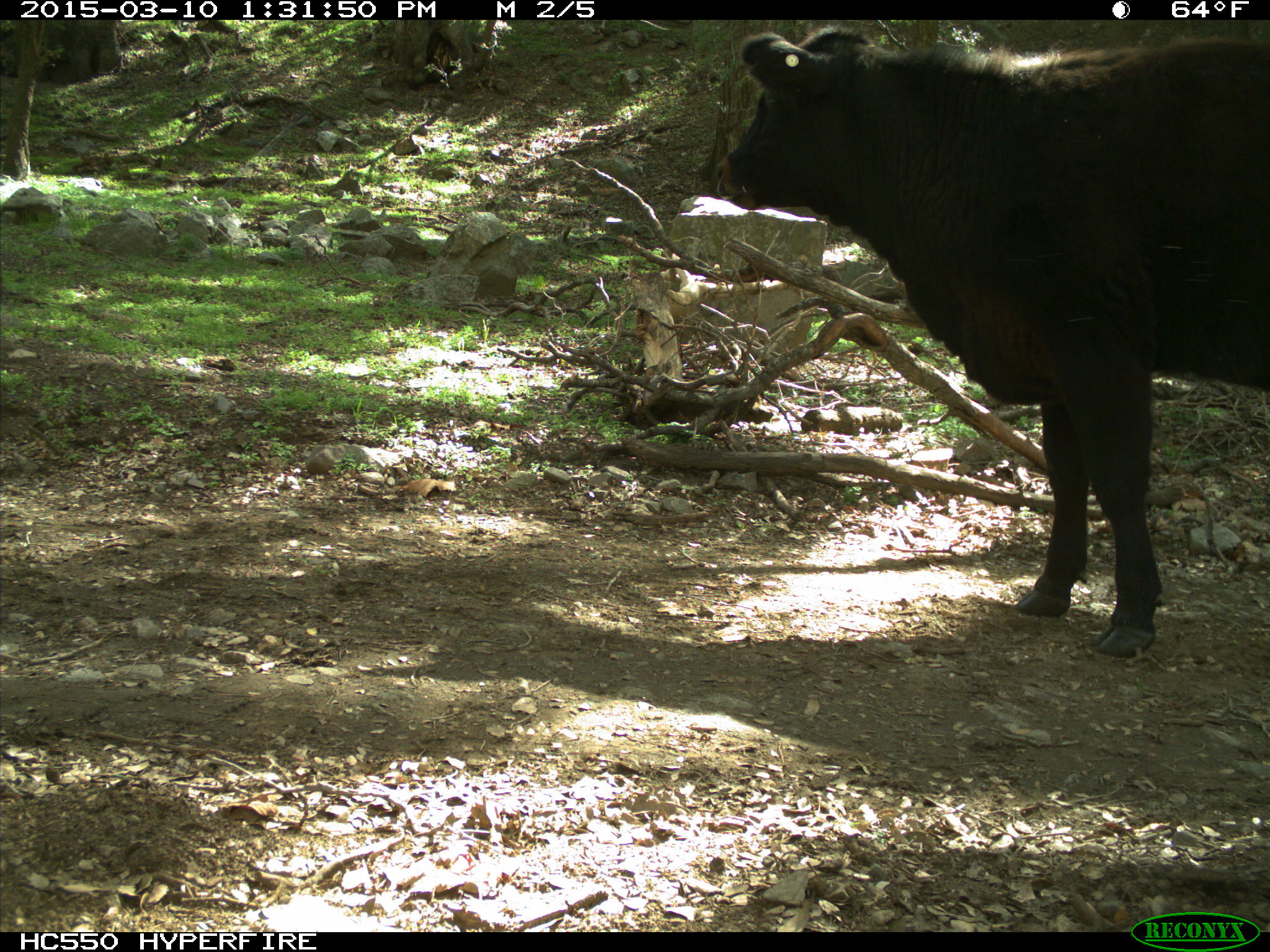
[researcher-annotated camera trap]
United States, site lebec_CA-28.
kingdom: Animalia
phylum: Chordata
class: Mammalia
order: Artiodactyla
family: Bovidae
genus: Bos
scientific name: Bos taurus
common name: domestic cow